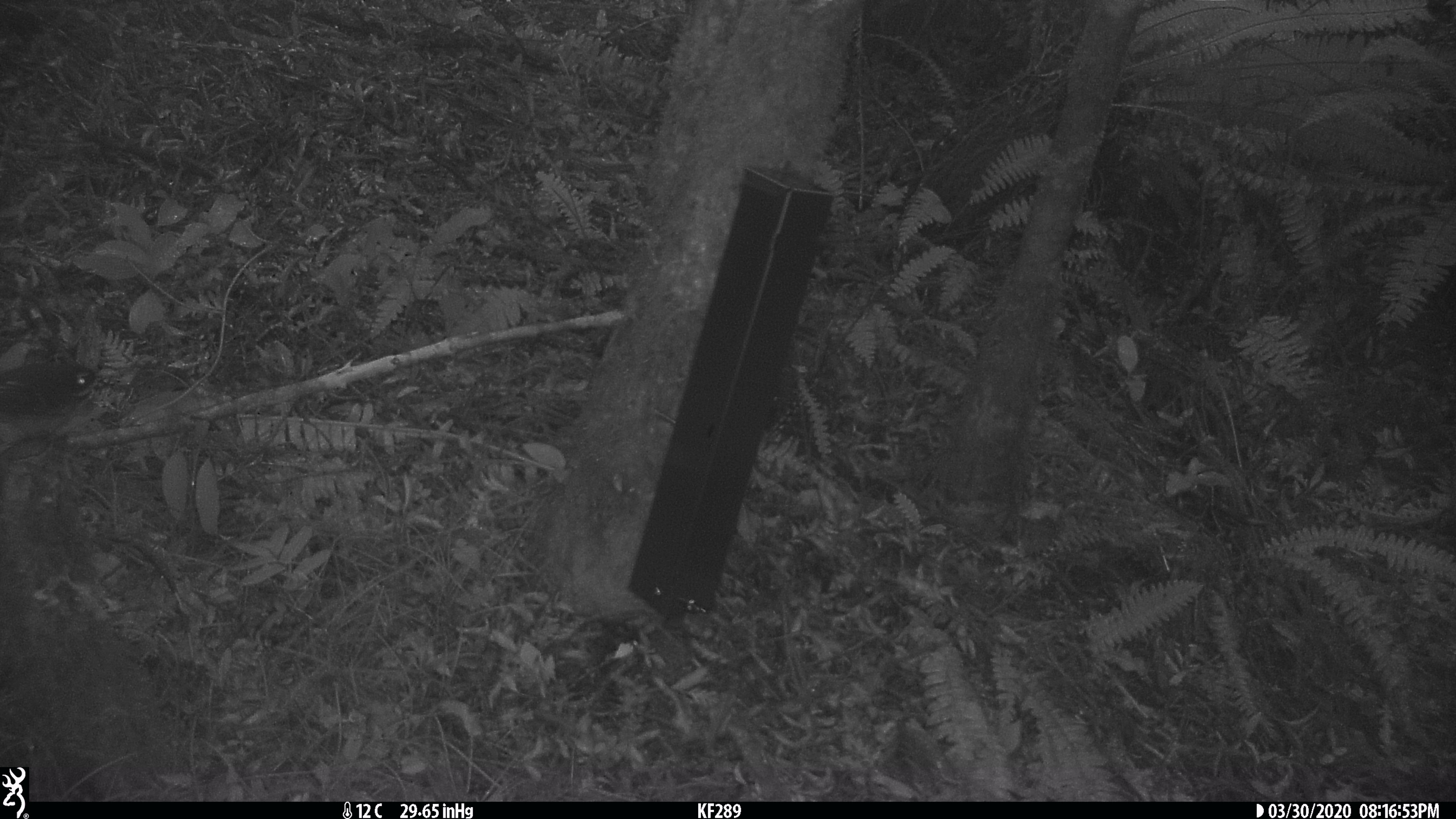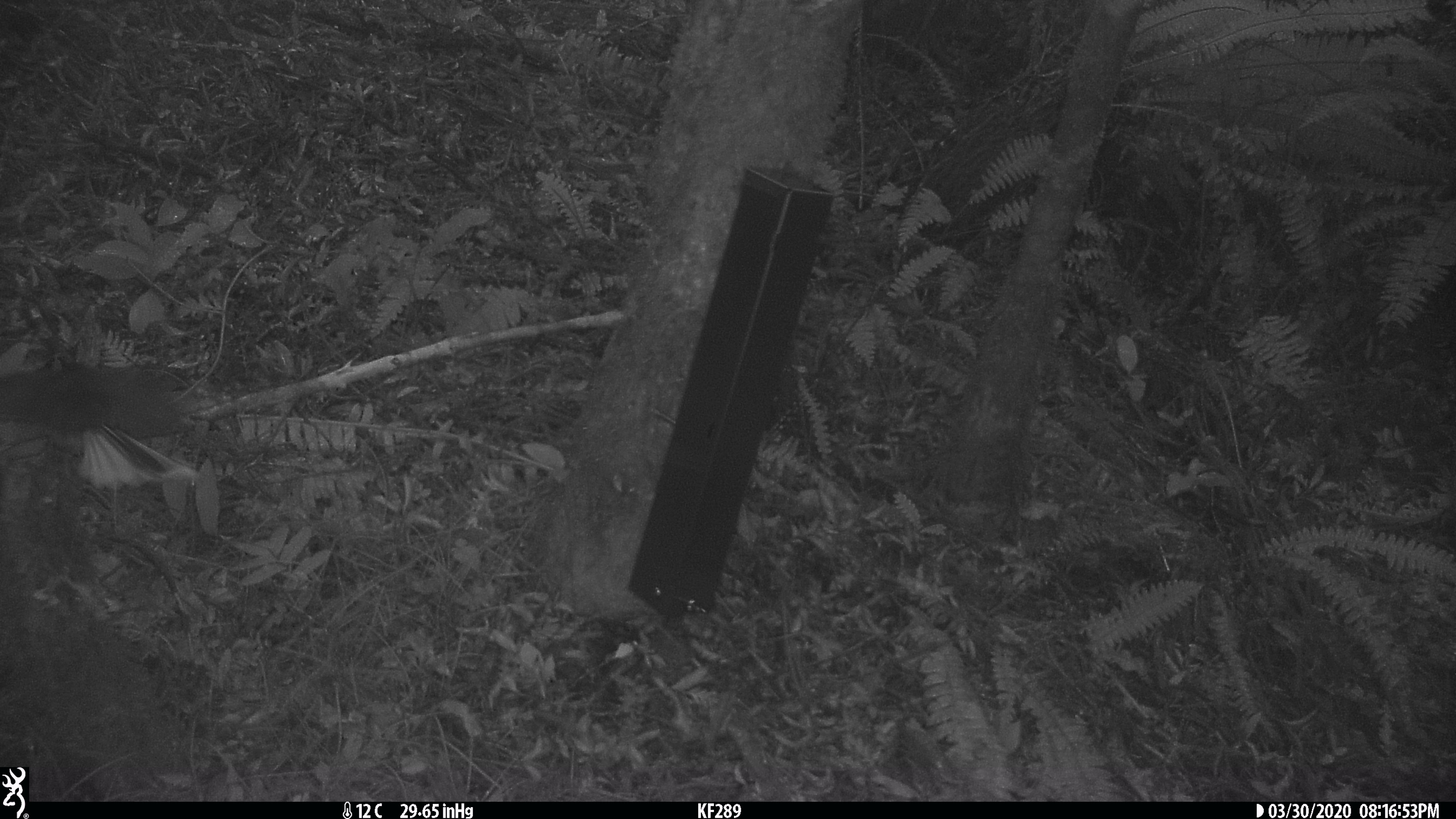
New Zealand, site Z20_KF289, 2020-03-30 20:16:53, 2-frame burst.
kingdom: Animalia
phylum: Chordata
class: Aves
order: Passeriformes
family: Rhipiduridae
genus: Rhipidura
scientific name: Rhipidura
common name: fantails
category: fantail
Fantail (fantails) (Rhipidura).